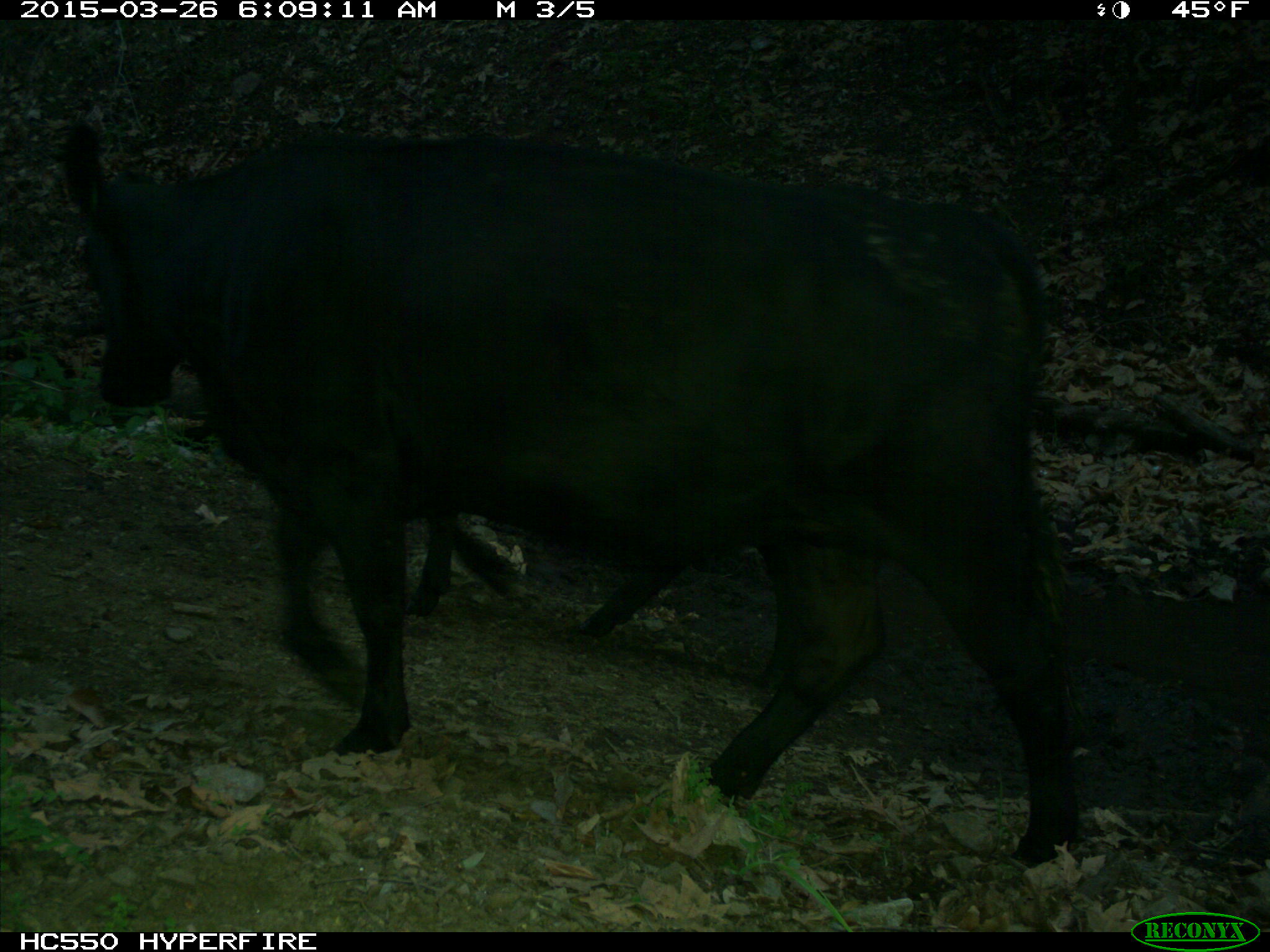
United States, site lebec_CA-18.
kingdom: Animalia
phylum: Chordata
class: Mammalia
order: Artiodactyla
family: Bovidae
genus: Bos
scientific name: Bos taurus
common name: domestic cow